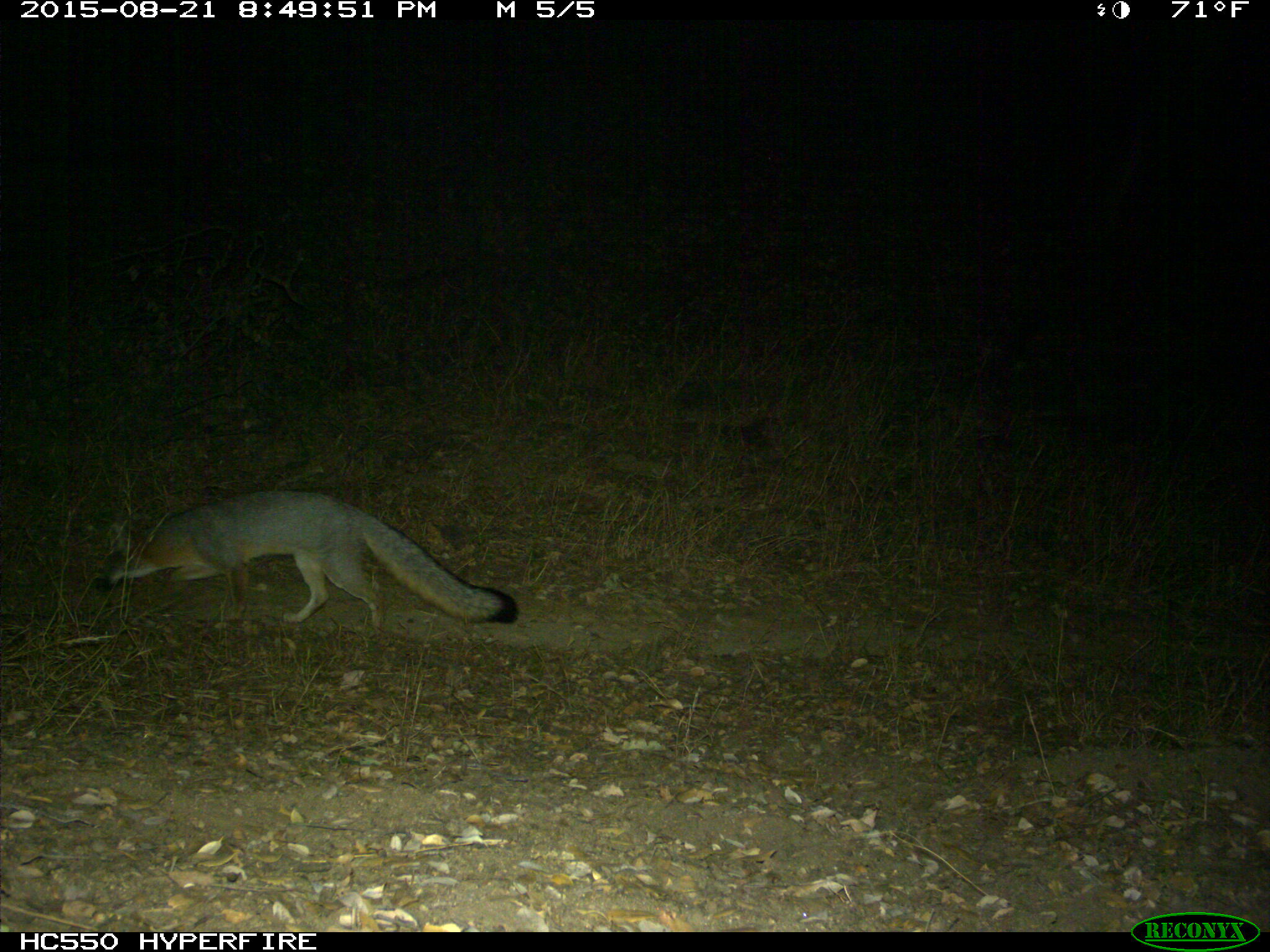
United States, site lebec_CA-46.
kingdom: Animalia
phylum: Chordata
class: Mammalia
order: Carnivora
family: Canidae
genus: Urocyon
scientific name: Urocyon cinereoargenteus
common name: gray fox